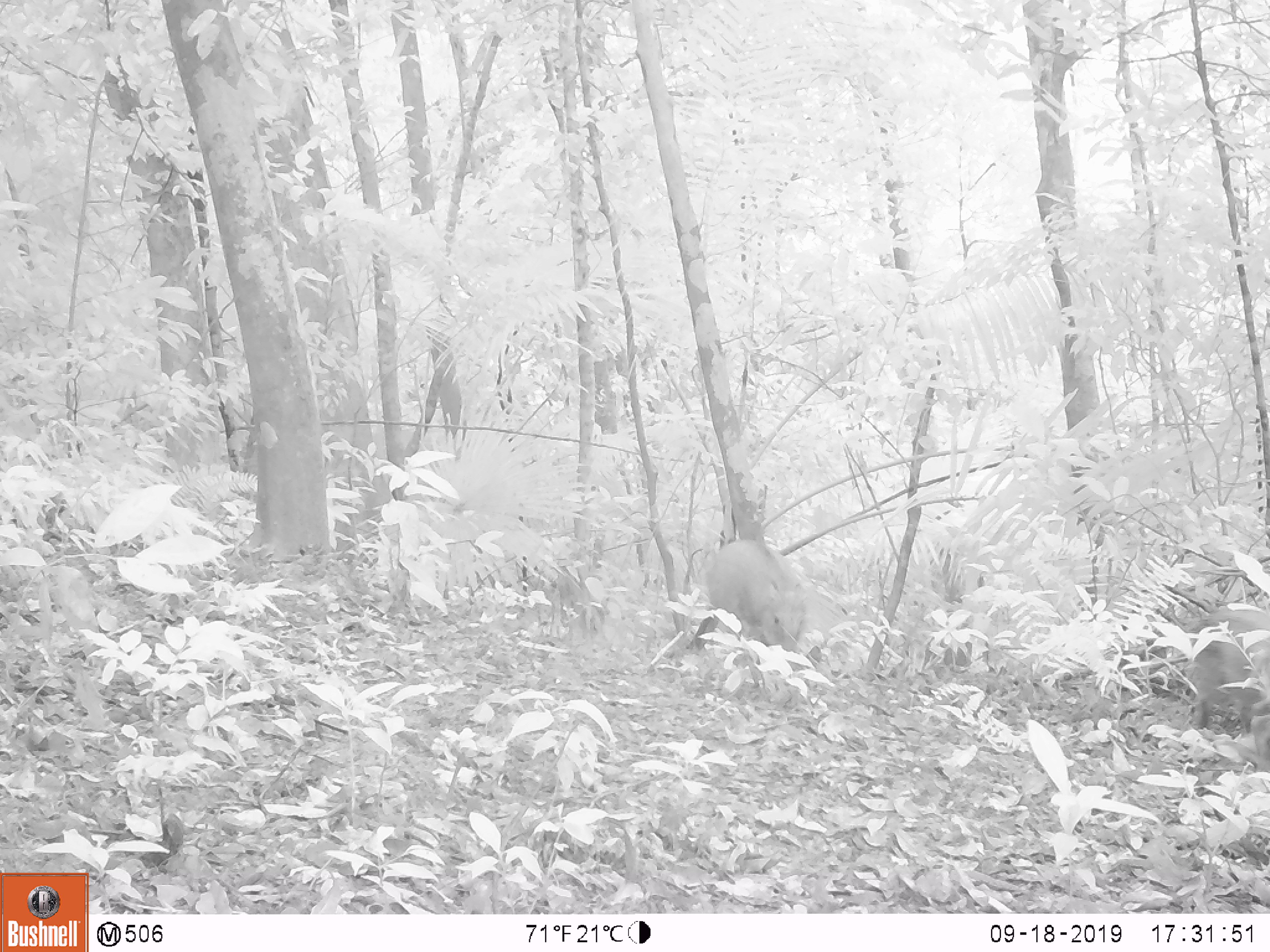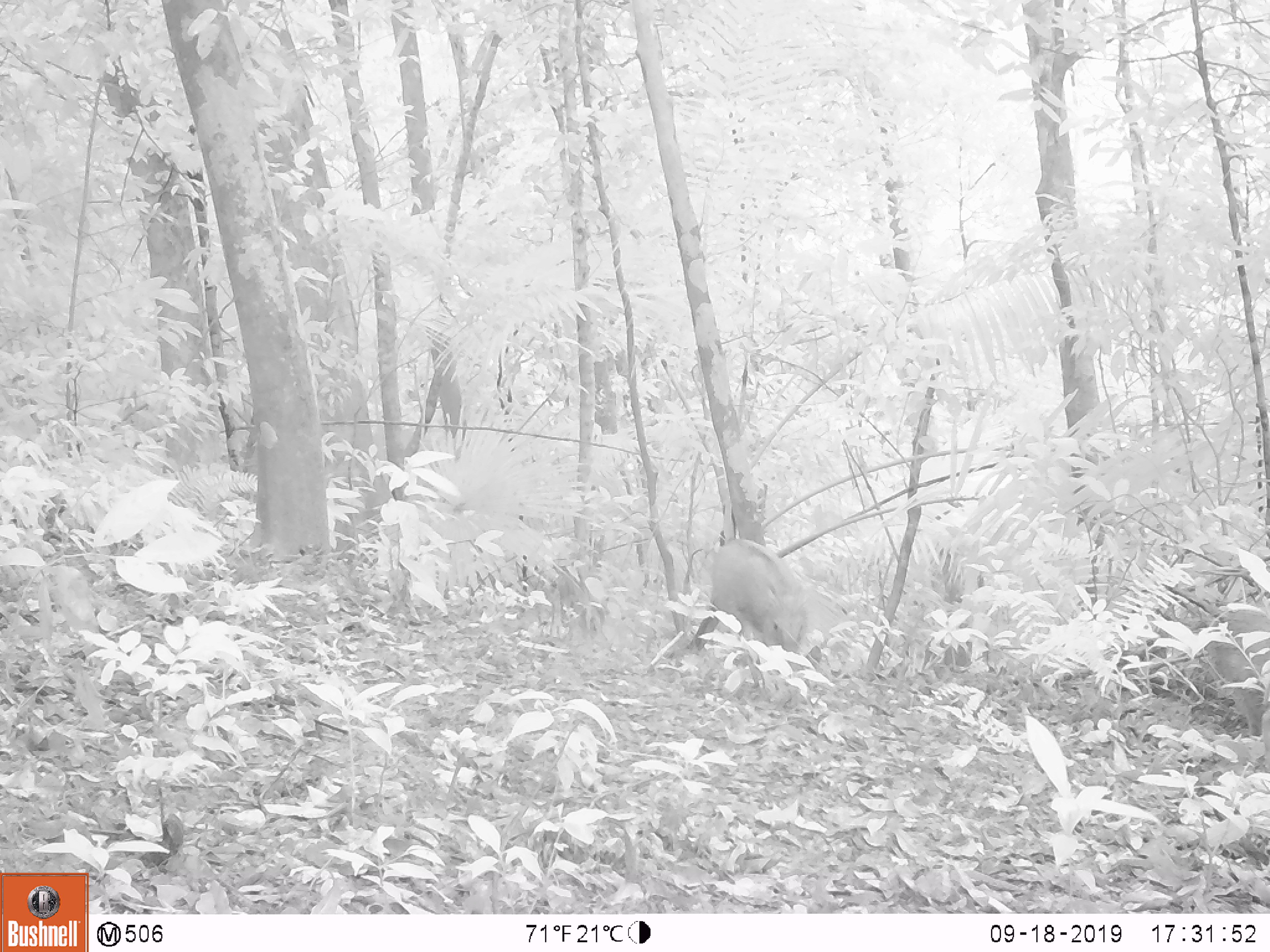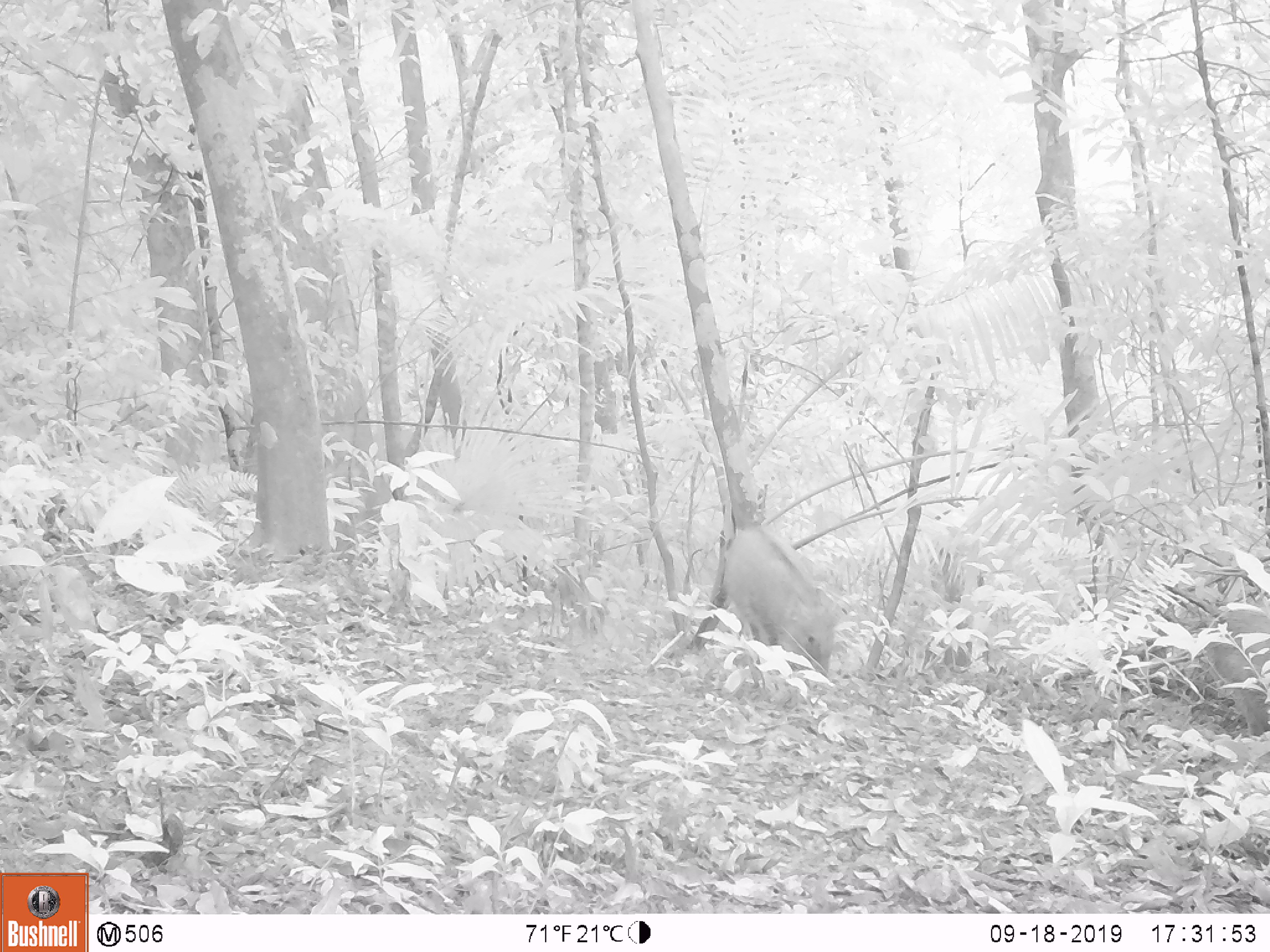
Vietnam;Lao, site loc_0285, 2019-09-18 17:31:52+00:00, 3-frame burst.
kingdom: Animalia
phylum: Chordata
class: Mammalia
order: Artiodactyla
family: Suidae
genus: Sus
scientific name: Sus scrofa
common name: eurasian wild pig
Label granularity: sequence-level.